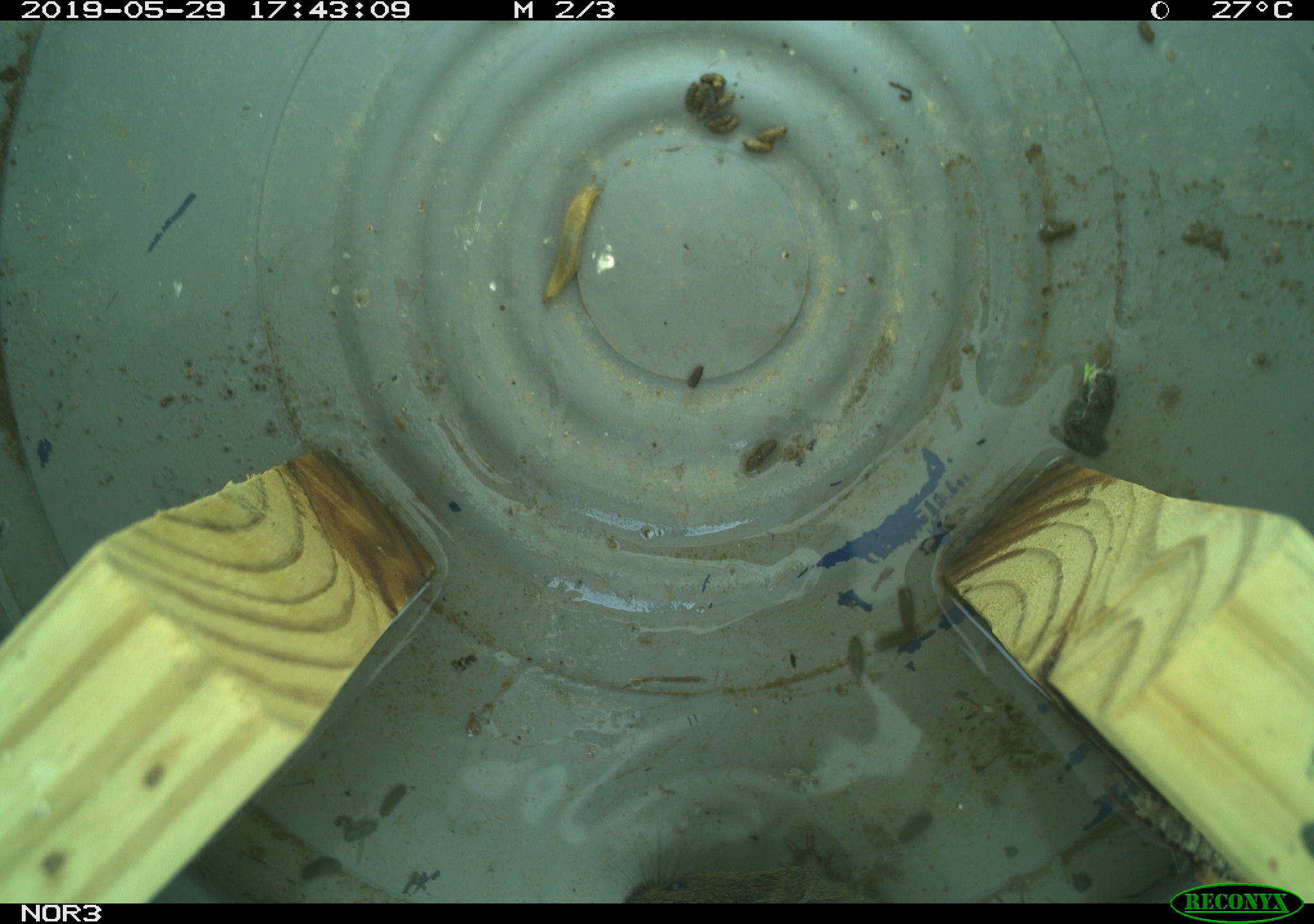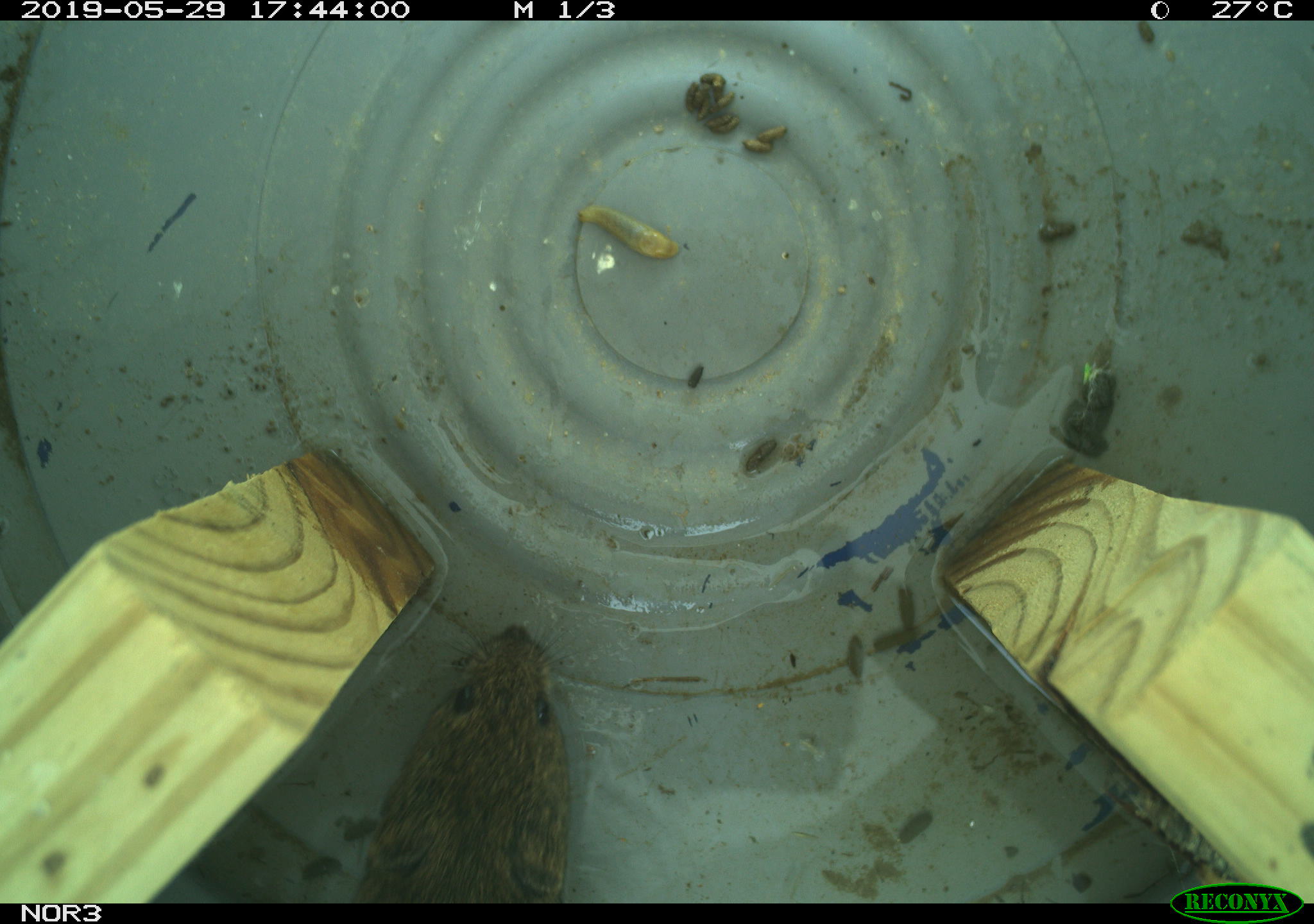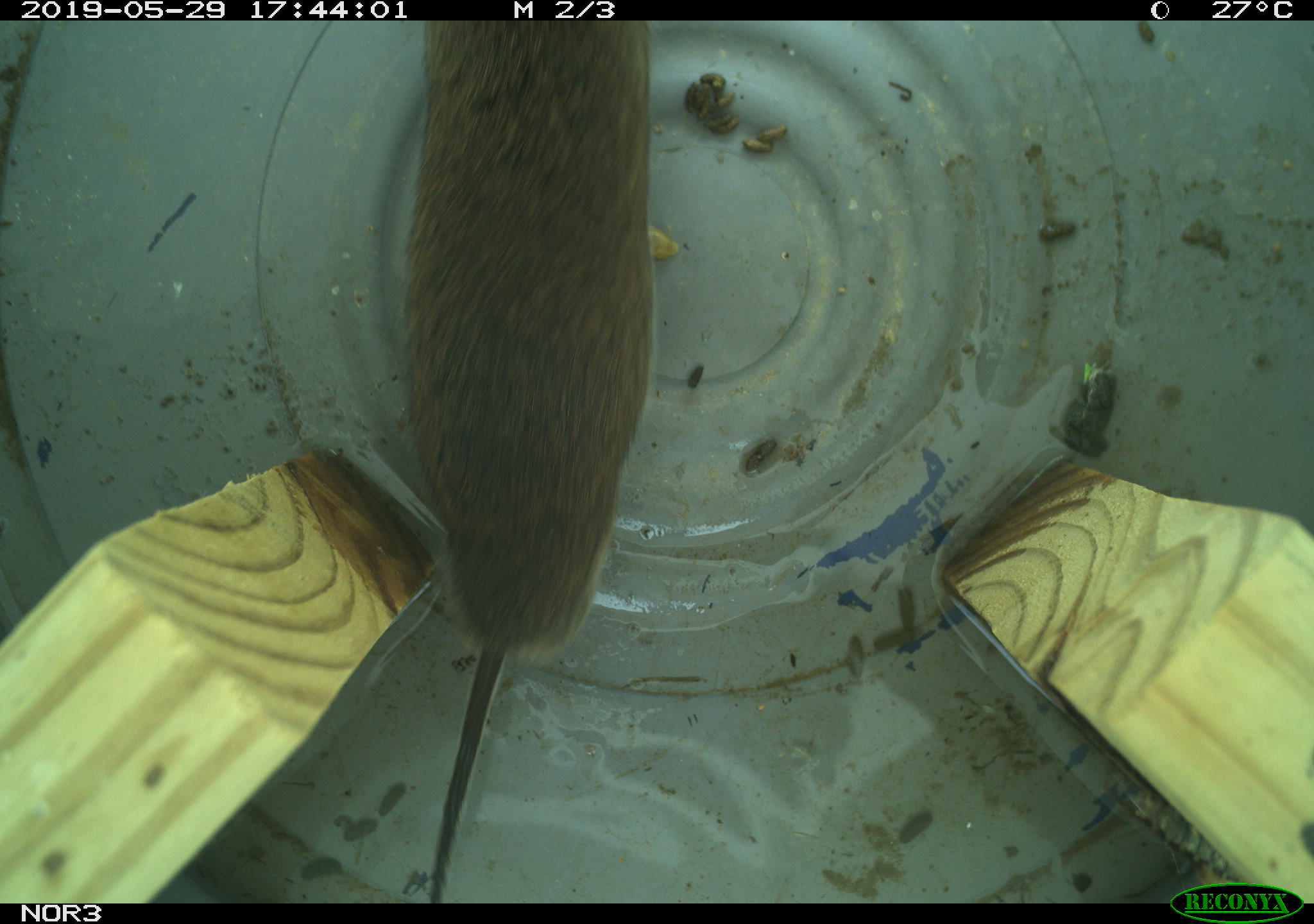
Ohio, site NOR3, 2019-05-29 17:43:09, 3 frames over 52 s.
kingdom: Animalia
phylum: Chordata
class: Mammalia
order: Rodentia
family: Cricetidae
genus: Microtus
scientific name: Microtus pennsylvanicus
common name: meadow vole